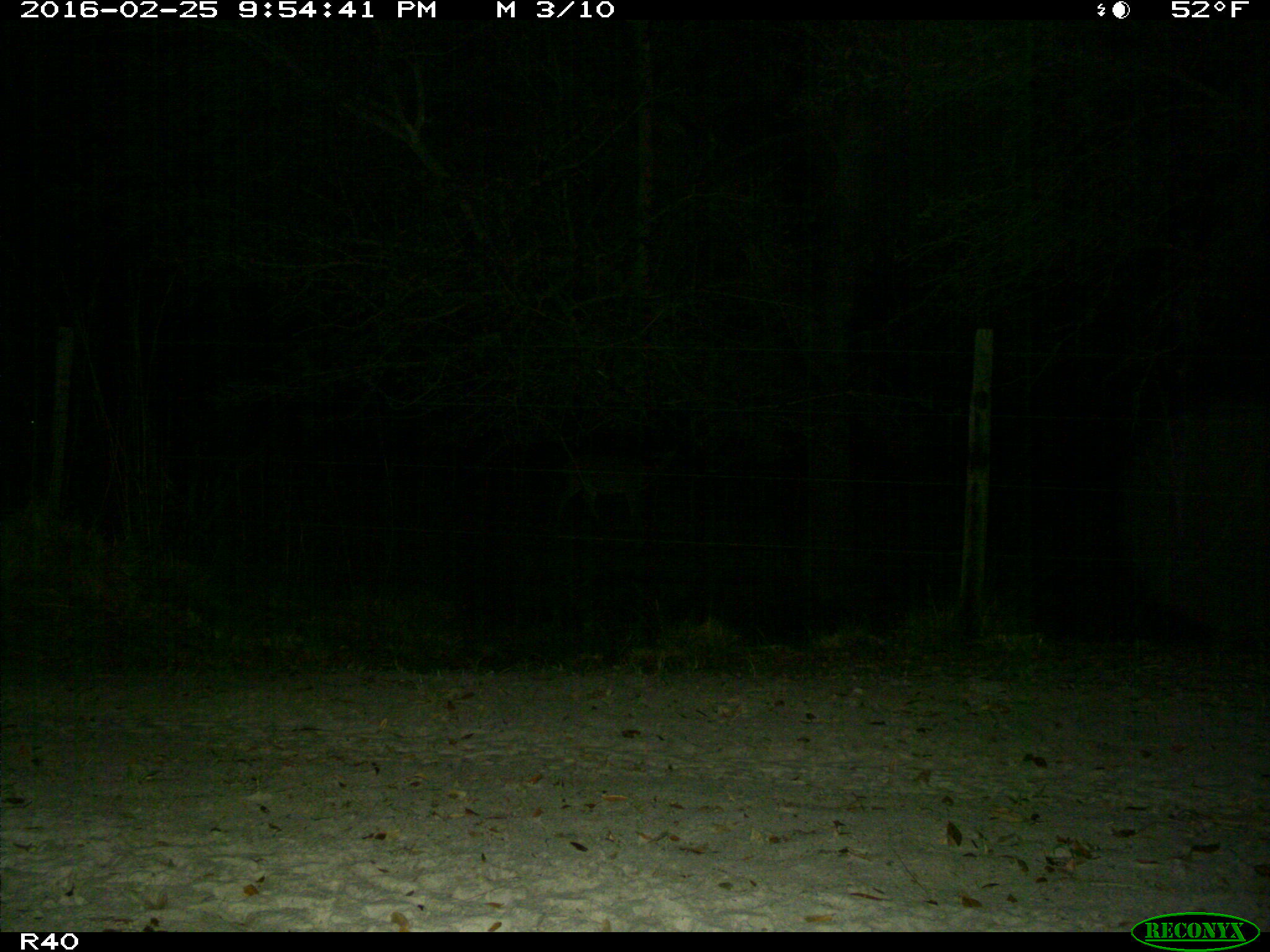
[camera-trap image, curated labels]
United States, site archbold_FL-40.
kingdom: Animalia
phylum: Chordata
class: Mammalia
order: Artiodactyla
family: Cervidae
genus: Odocoileus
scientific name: Odocoileus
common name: deer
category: unidentified deer